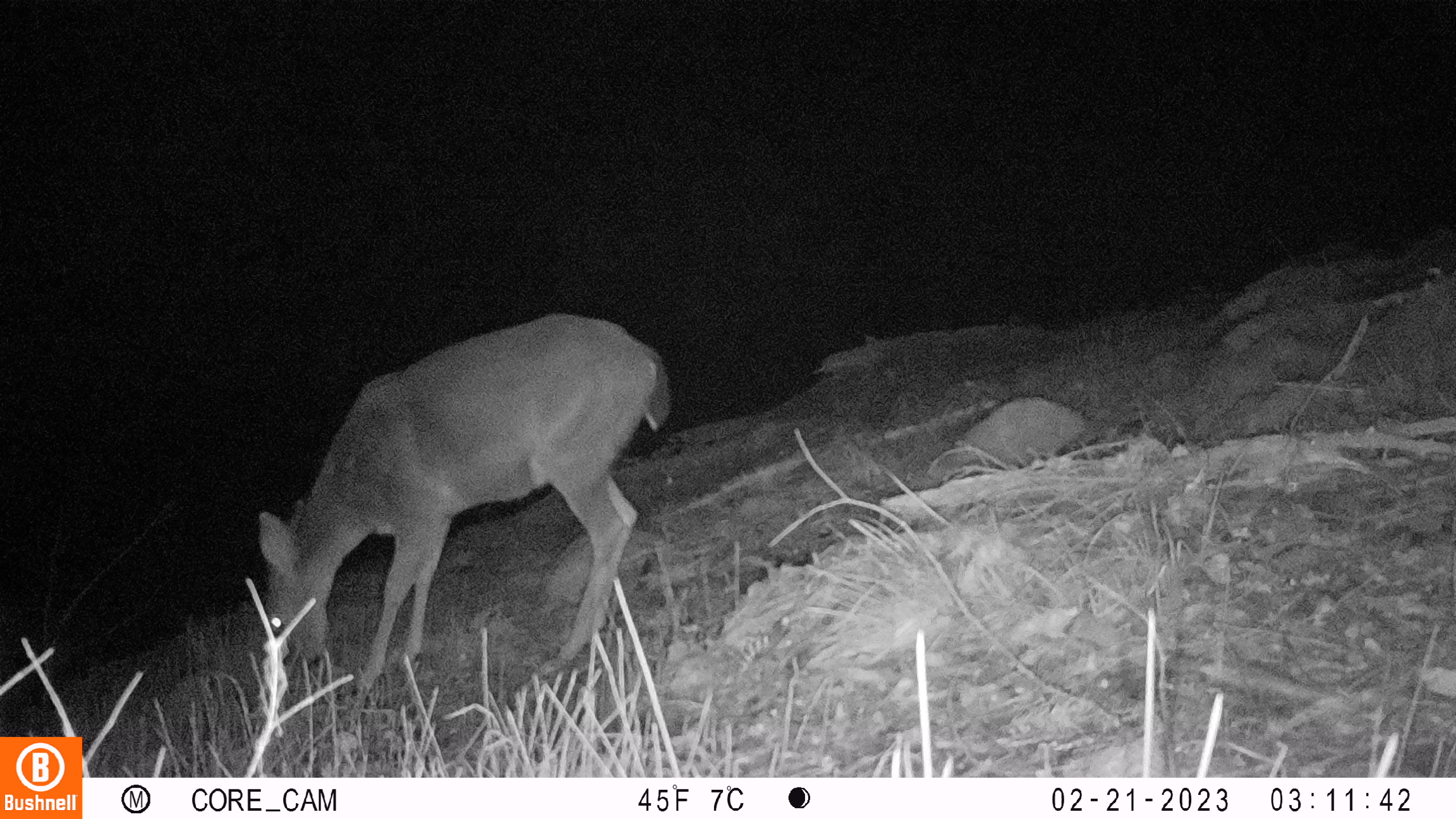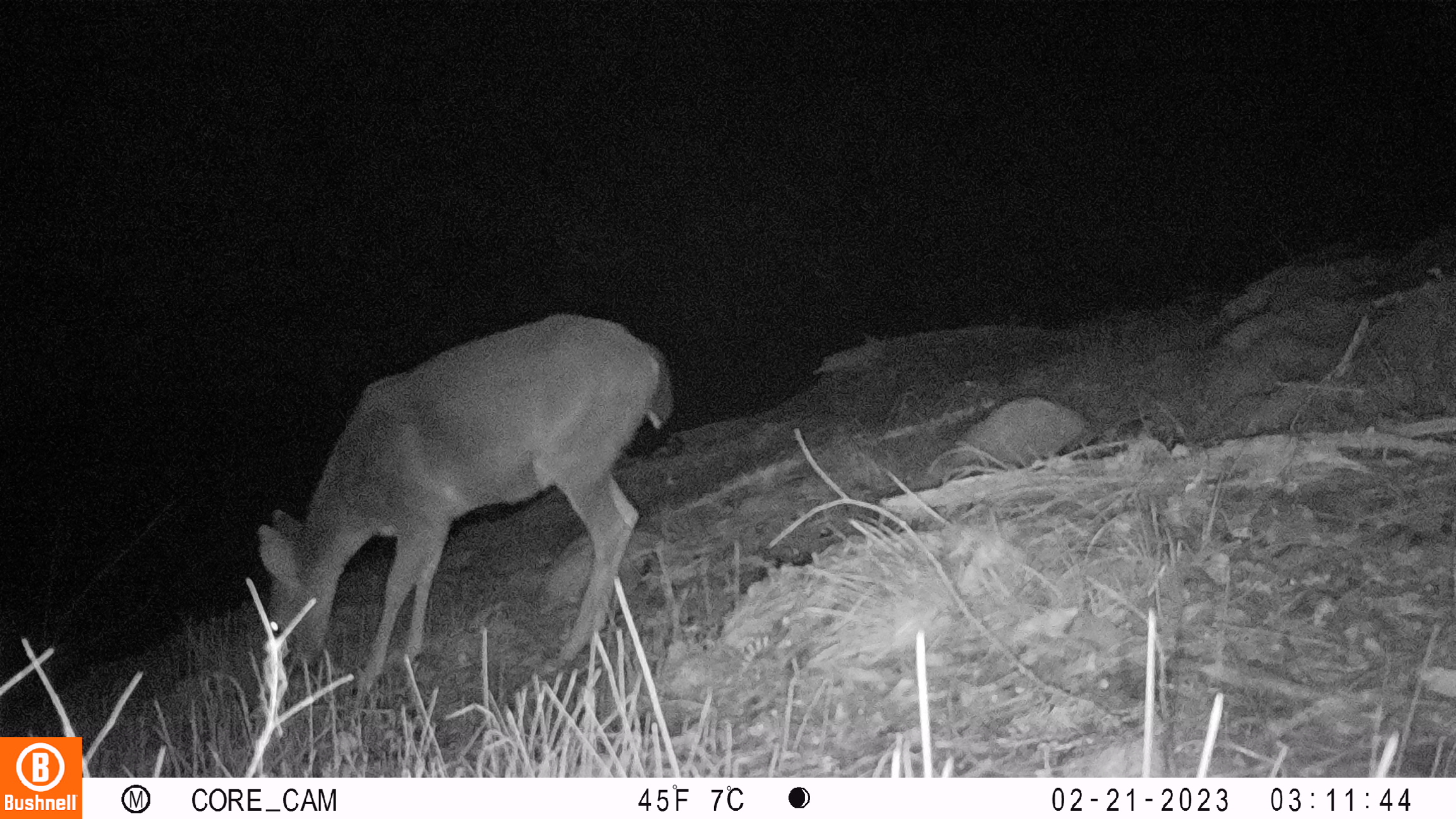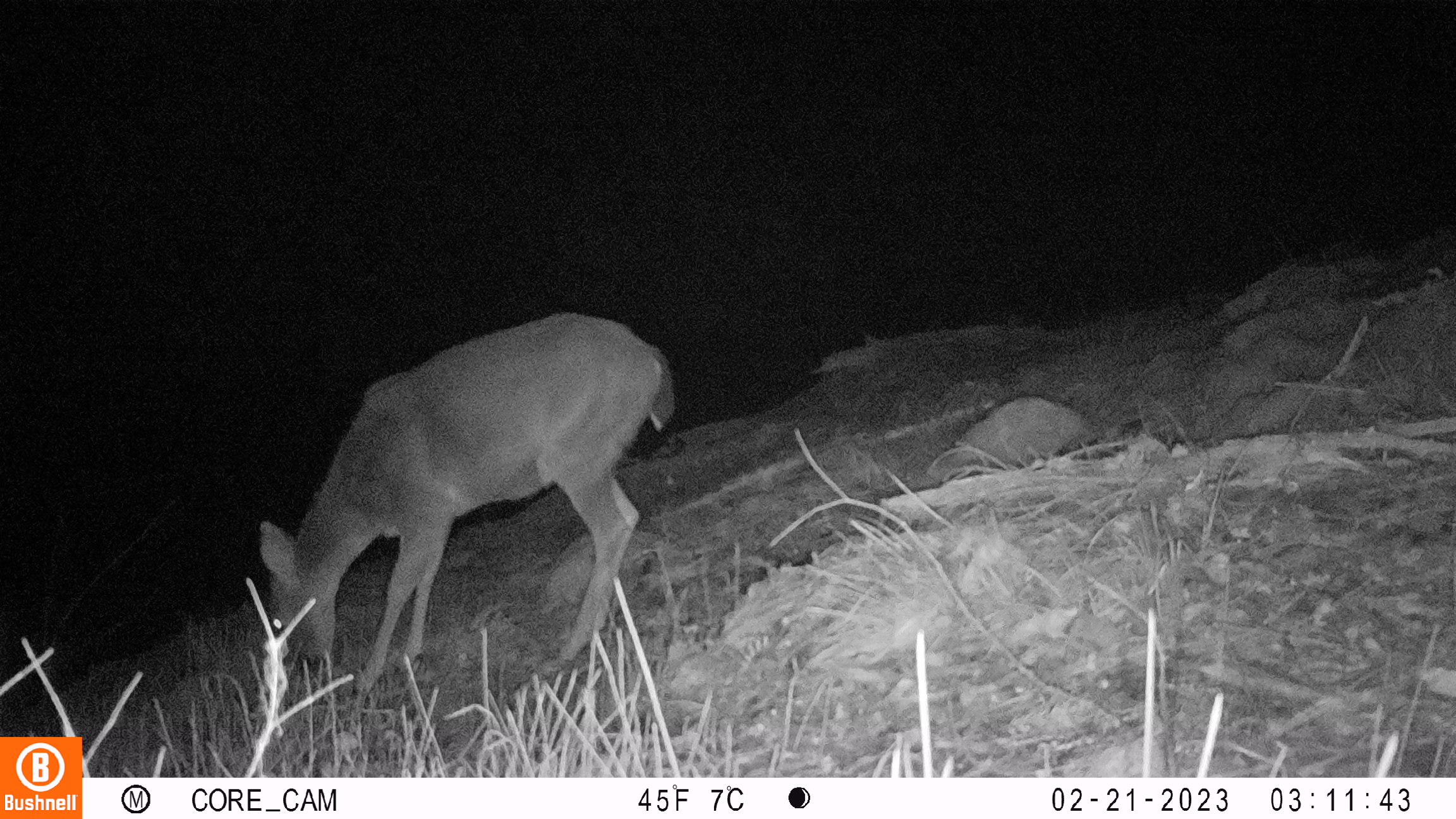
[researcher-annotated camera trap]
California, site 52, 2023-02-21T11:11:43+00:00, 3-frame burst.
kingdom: Animalia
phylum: Chordata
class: Mammalia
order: Artiodactyla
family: Cervidae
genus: Odocoileus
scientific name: Odocoileus hemionus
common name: mule deer